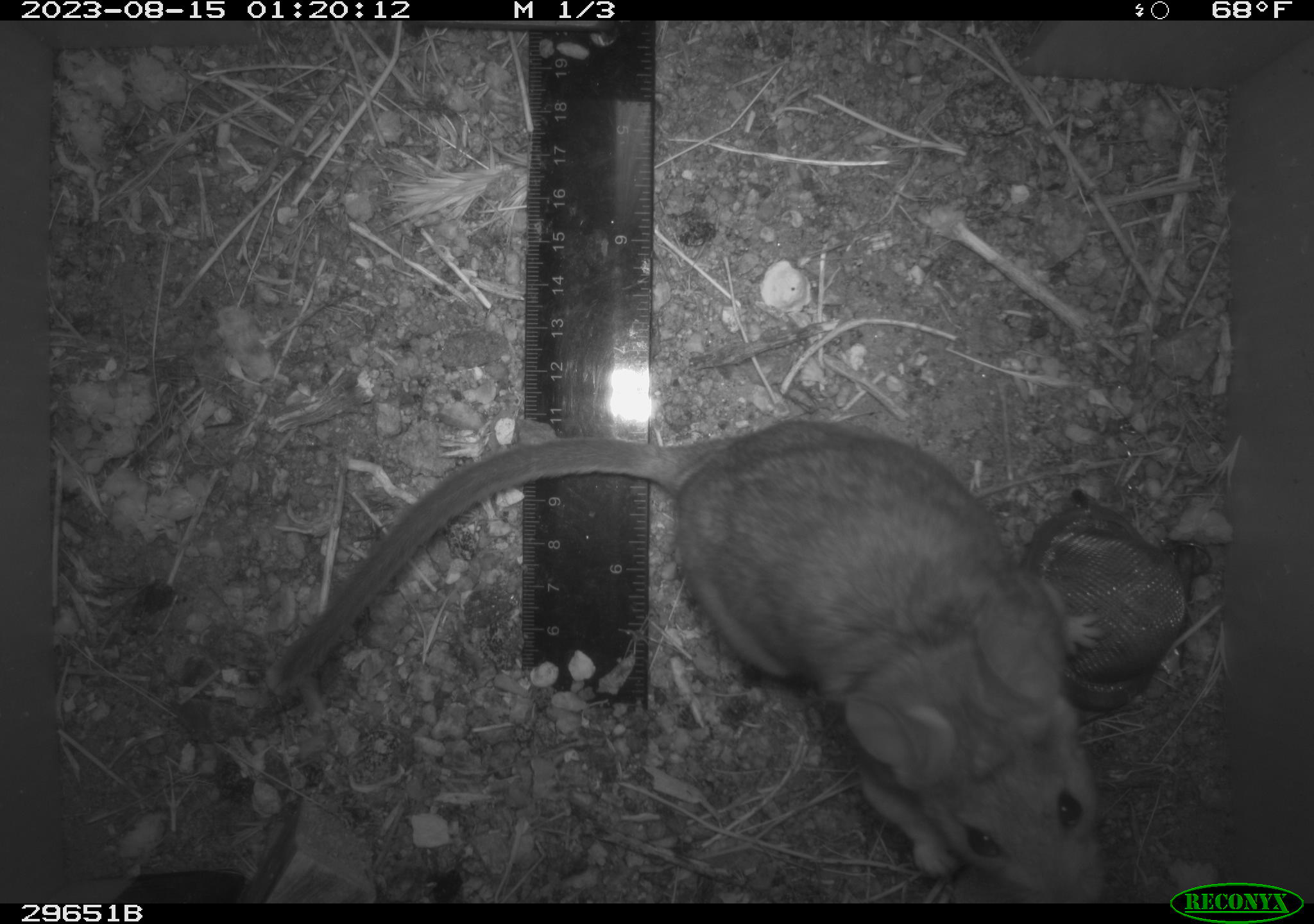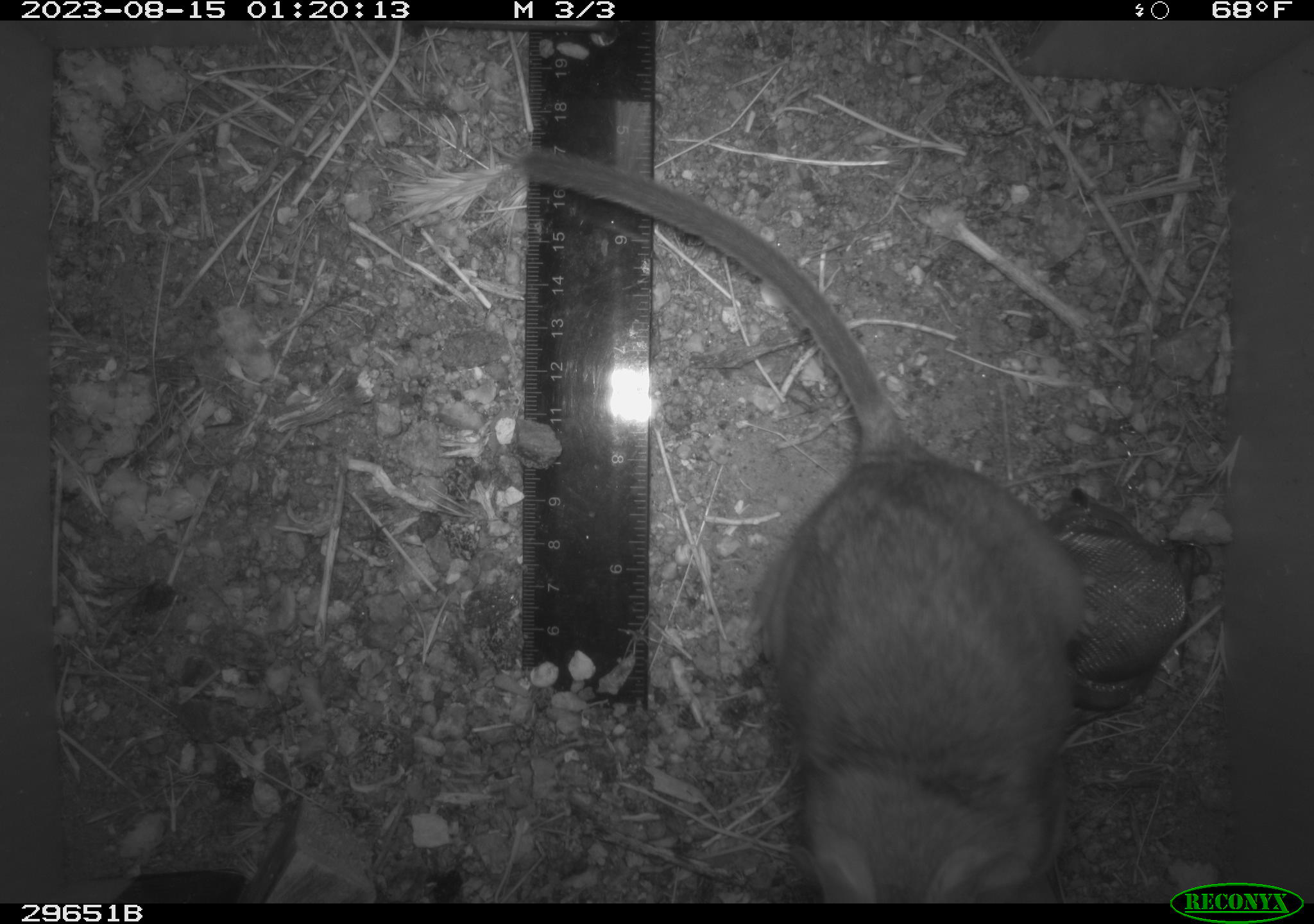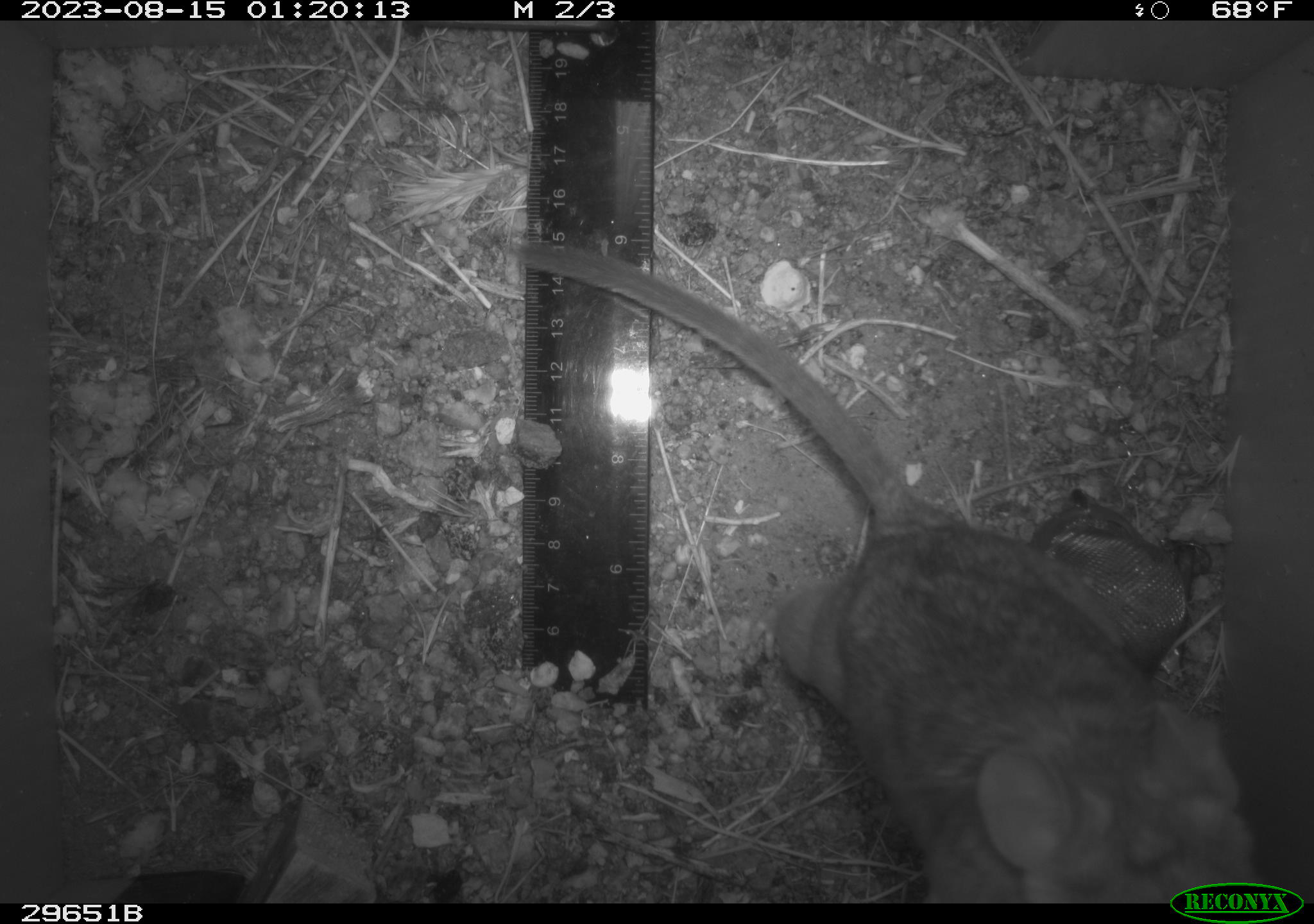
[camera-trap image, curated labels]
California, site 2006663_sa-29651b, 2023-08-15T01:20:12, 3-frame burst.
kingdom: Animalia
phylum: Chordata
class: Mammalia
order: Rodentia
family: Cricetidae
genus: Neotoma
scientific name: Neotoma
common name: pack rat or woodrat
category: neotoma species